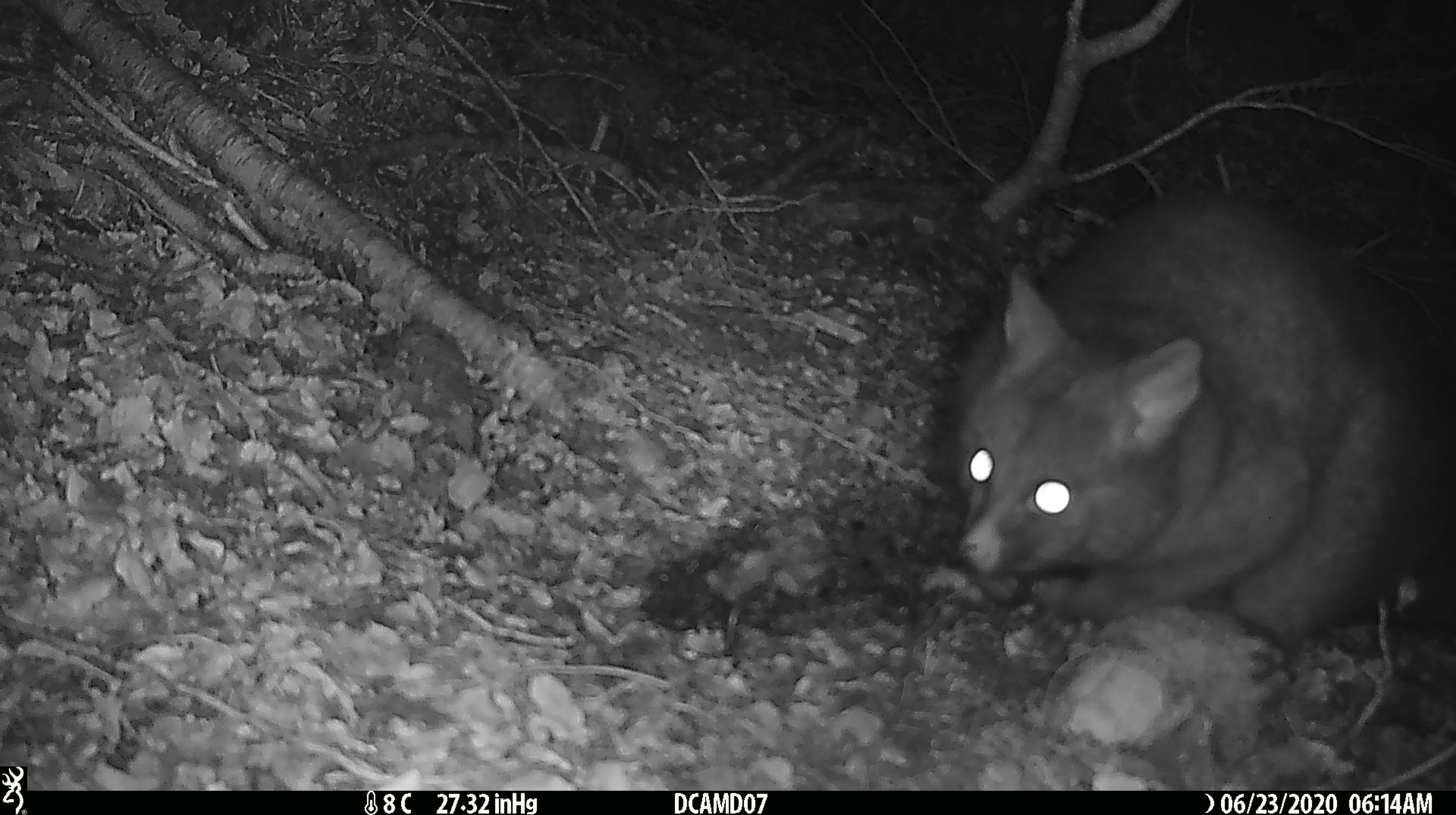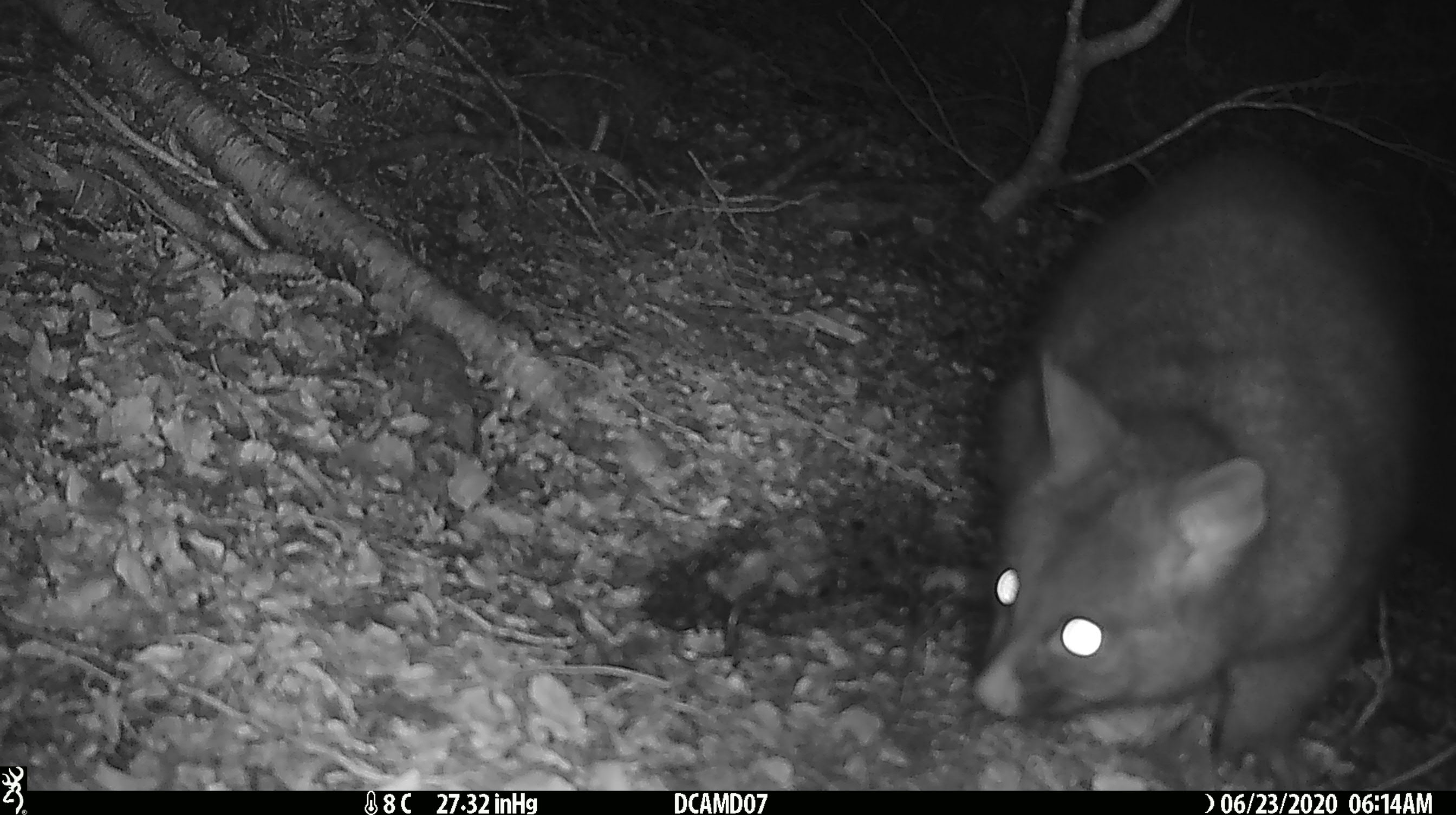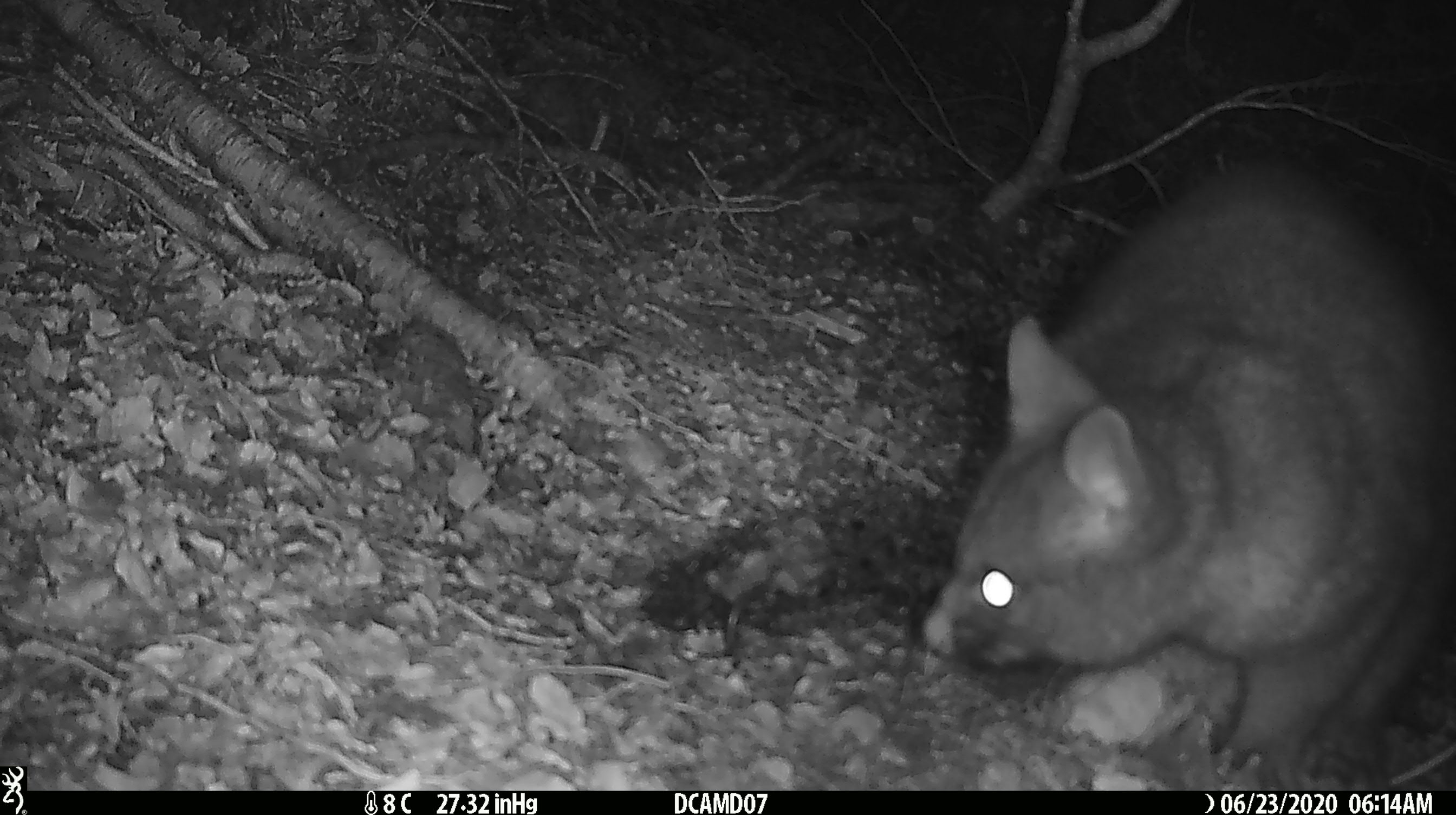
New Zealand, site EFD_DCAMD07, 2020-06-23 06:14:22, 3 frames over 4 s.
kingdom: Animalia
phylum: Chordata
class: Mammalia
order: Diprotodontia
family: Phalangeridae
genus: Trichosurus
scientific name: Trichosurus vulpecula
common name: common brushtail possum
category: possum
Possum (common brushtail possum) (Trichosurus vulpecula).